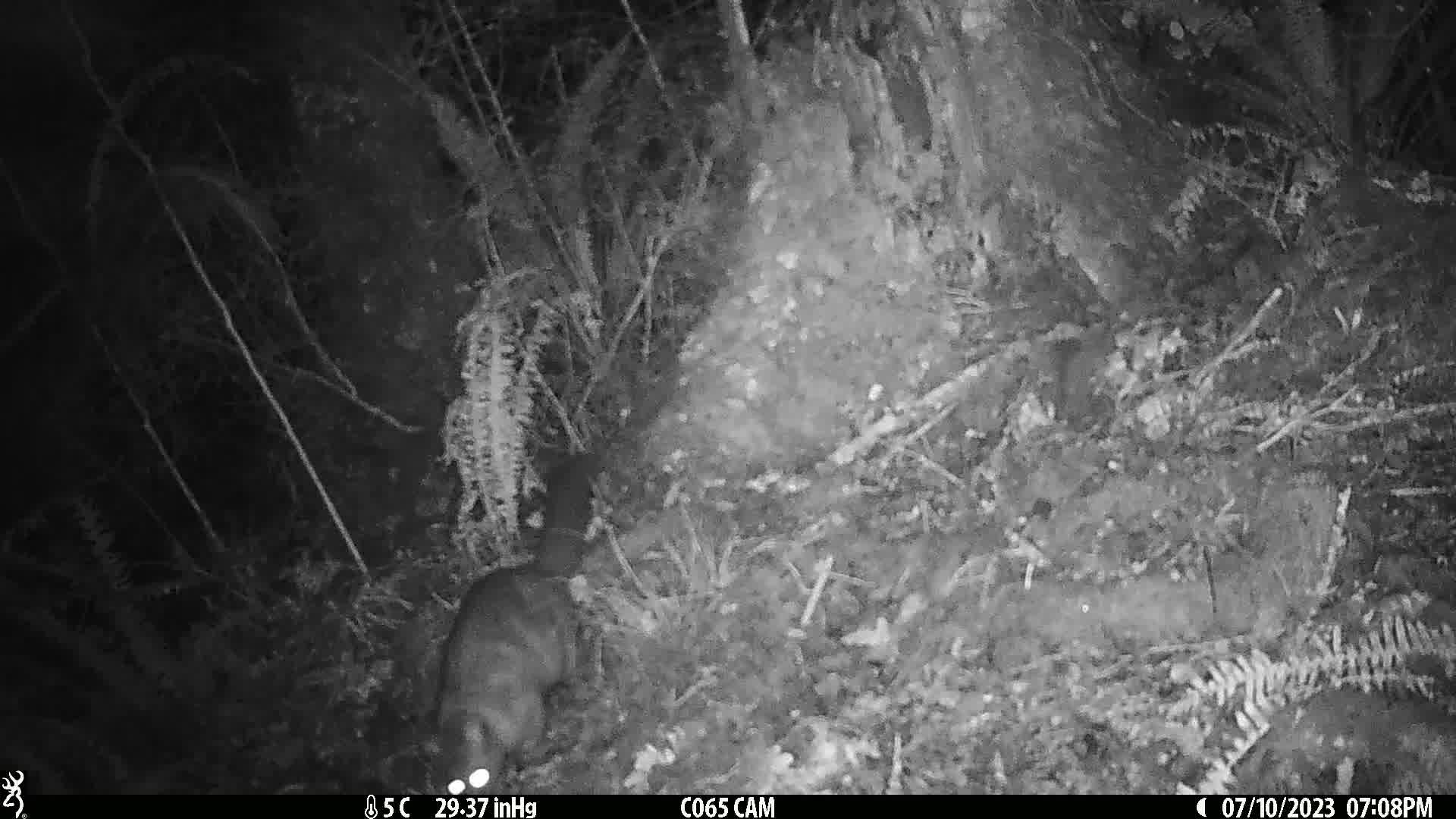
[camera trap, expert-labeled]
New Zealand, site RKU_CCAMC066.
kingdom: Animalia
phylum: Chordata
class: Mammalia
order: Diprotodontia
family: Phalangeridae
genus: Trichosurus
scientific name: Trichosurus vulpecula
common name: common brushtail possum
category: possum